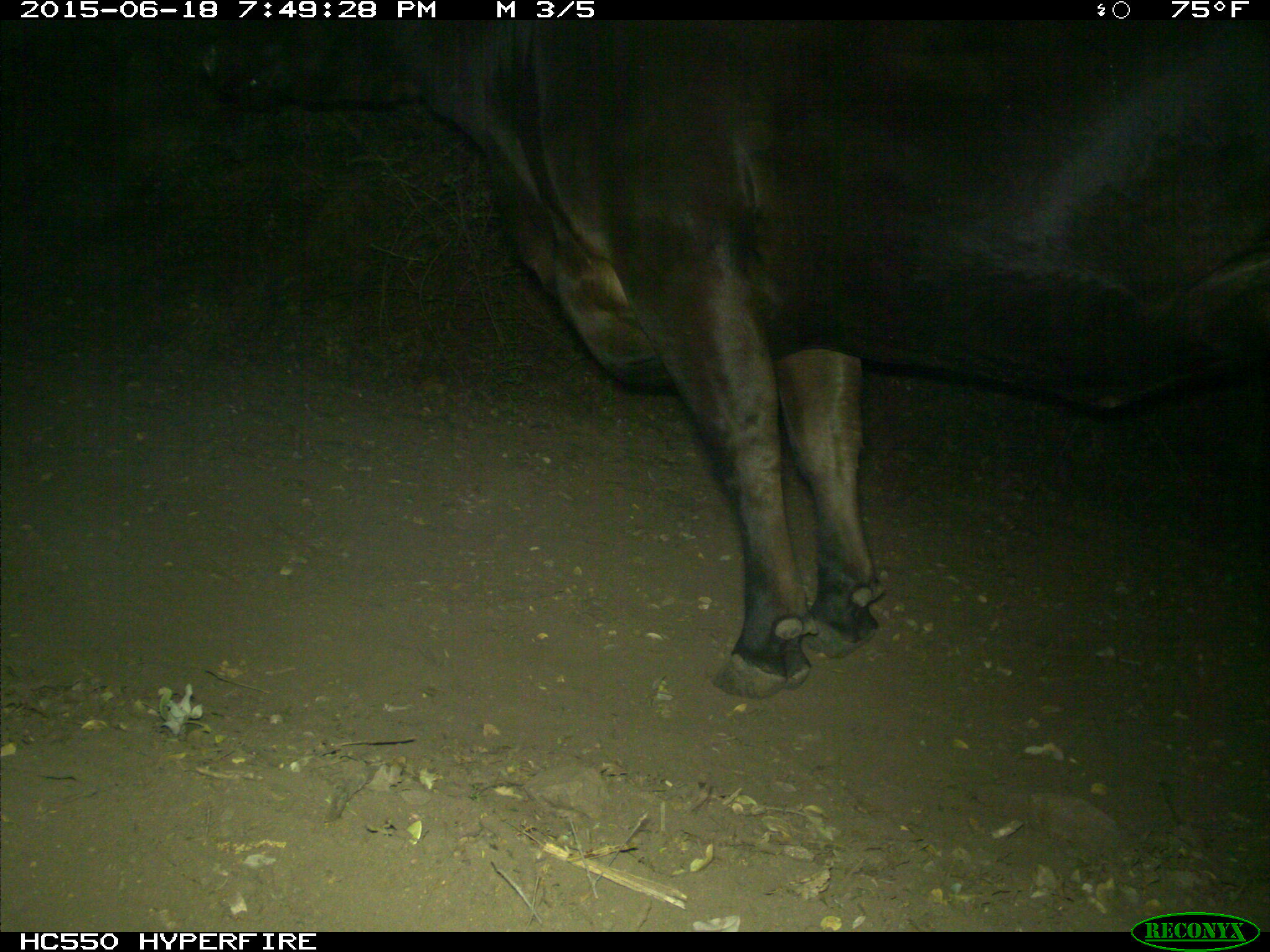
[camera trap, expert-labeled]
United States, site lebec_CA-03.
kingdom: Animalia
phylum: Chordata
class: Mammalia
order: Artiodactyla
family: Bovidae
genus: Bos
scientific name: Bos taurus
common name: domestic cow